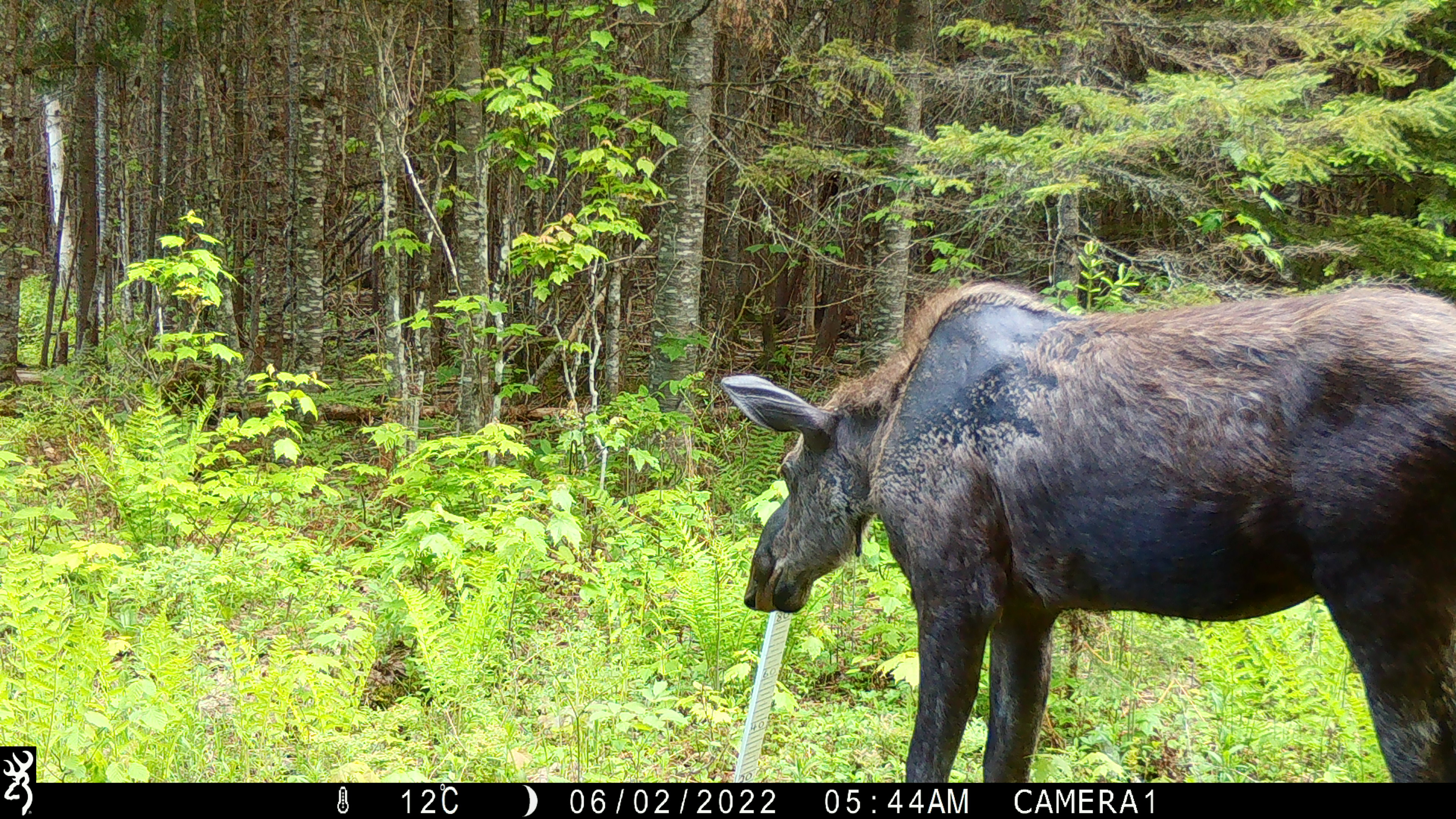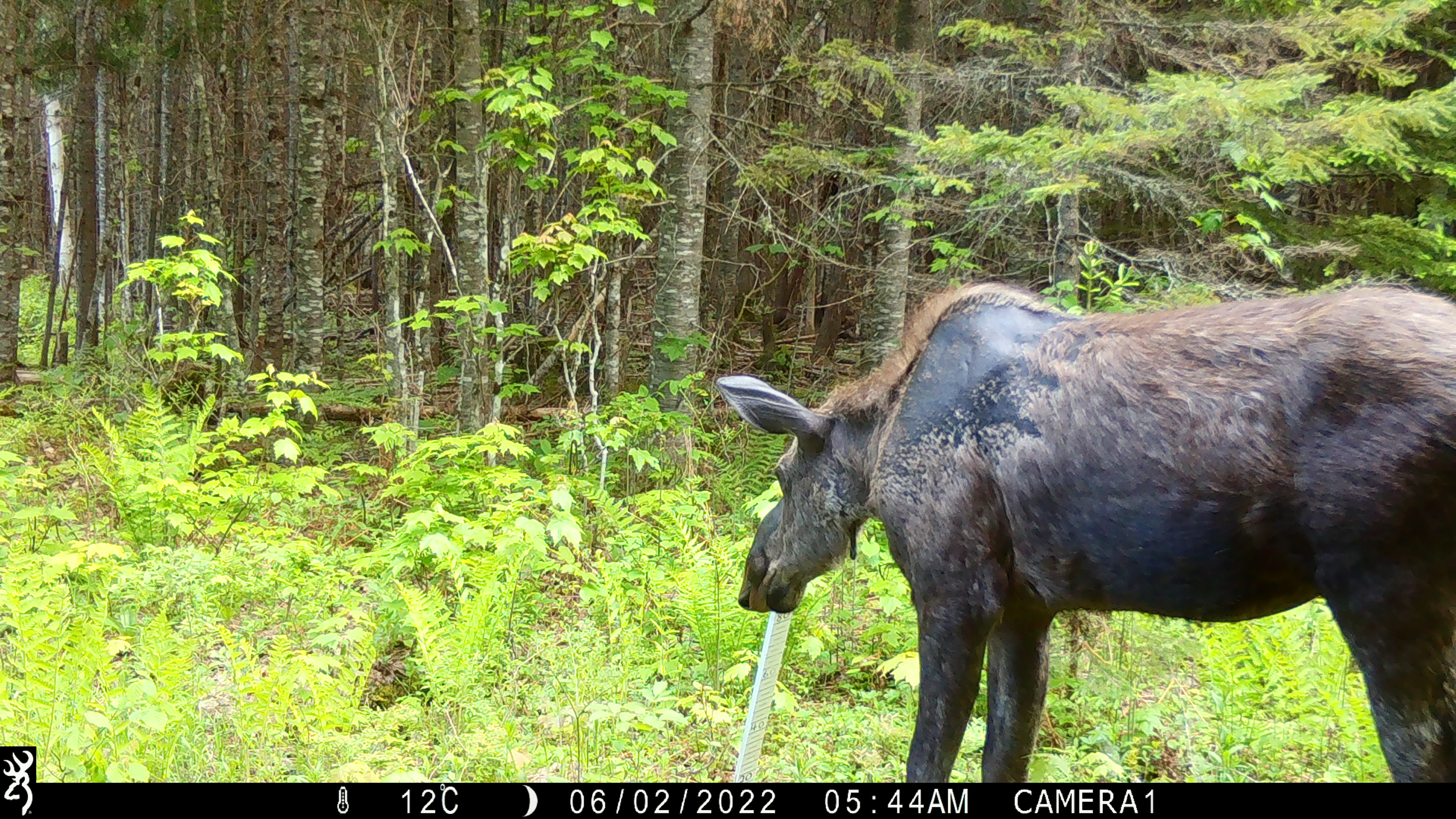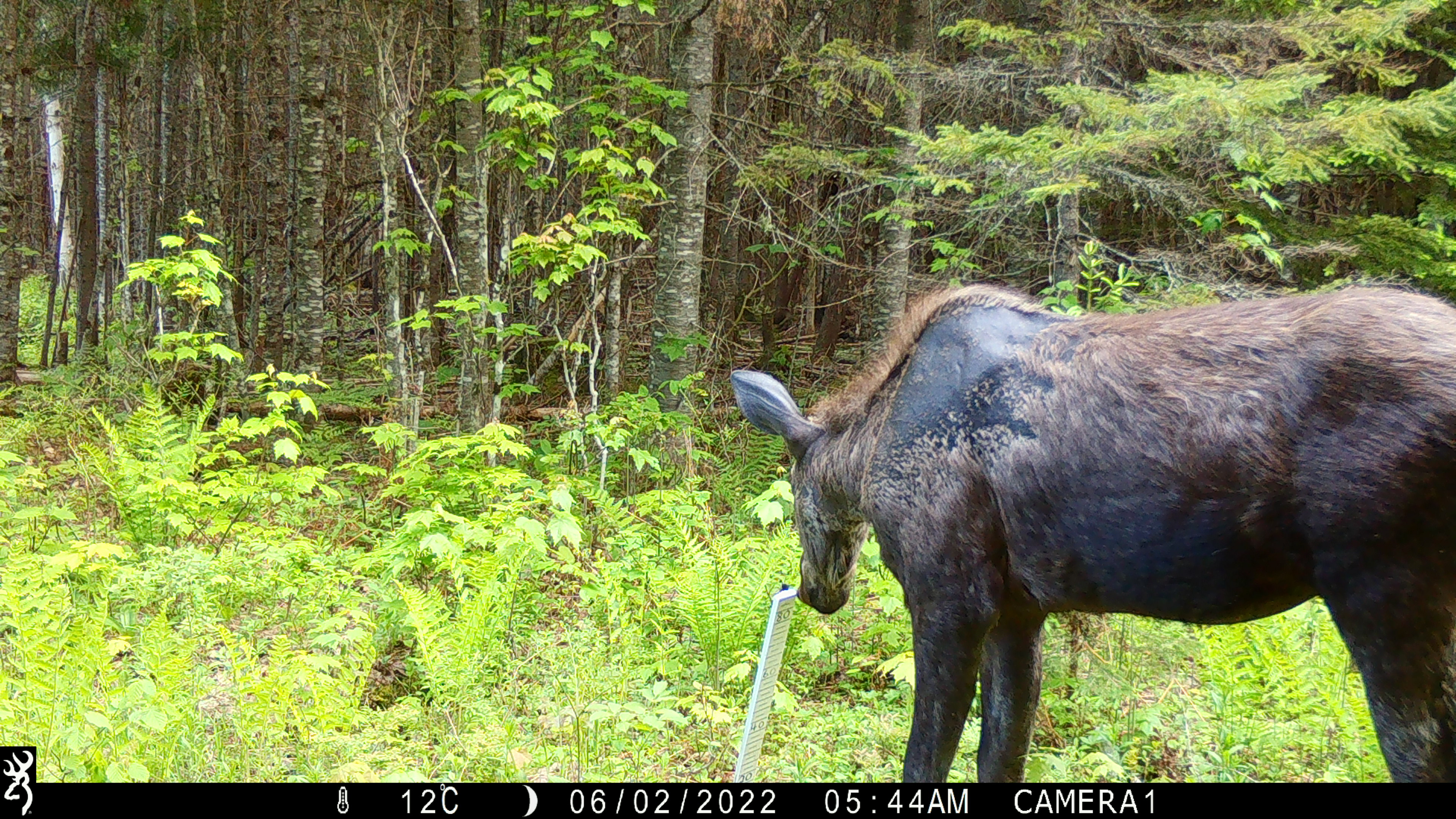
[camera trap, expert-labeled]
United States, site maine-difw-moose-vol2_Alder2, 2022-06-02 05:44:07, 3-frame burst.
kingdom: Animalia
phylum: Chordata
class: Mammalia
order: Artiodactyla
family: Cervidae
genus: Alces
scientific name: Alces alces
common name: moose